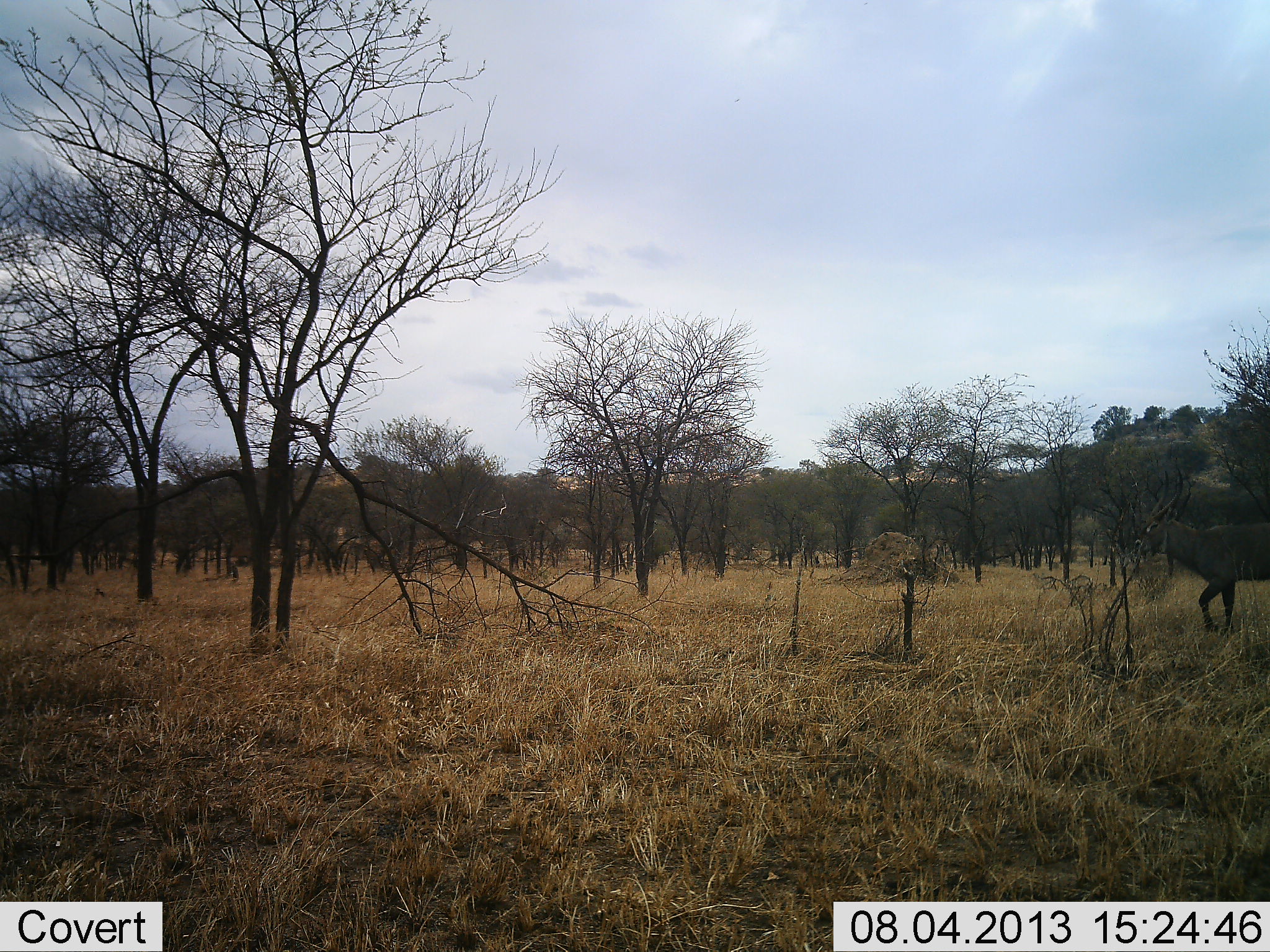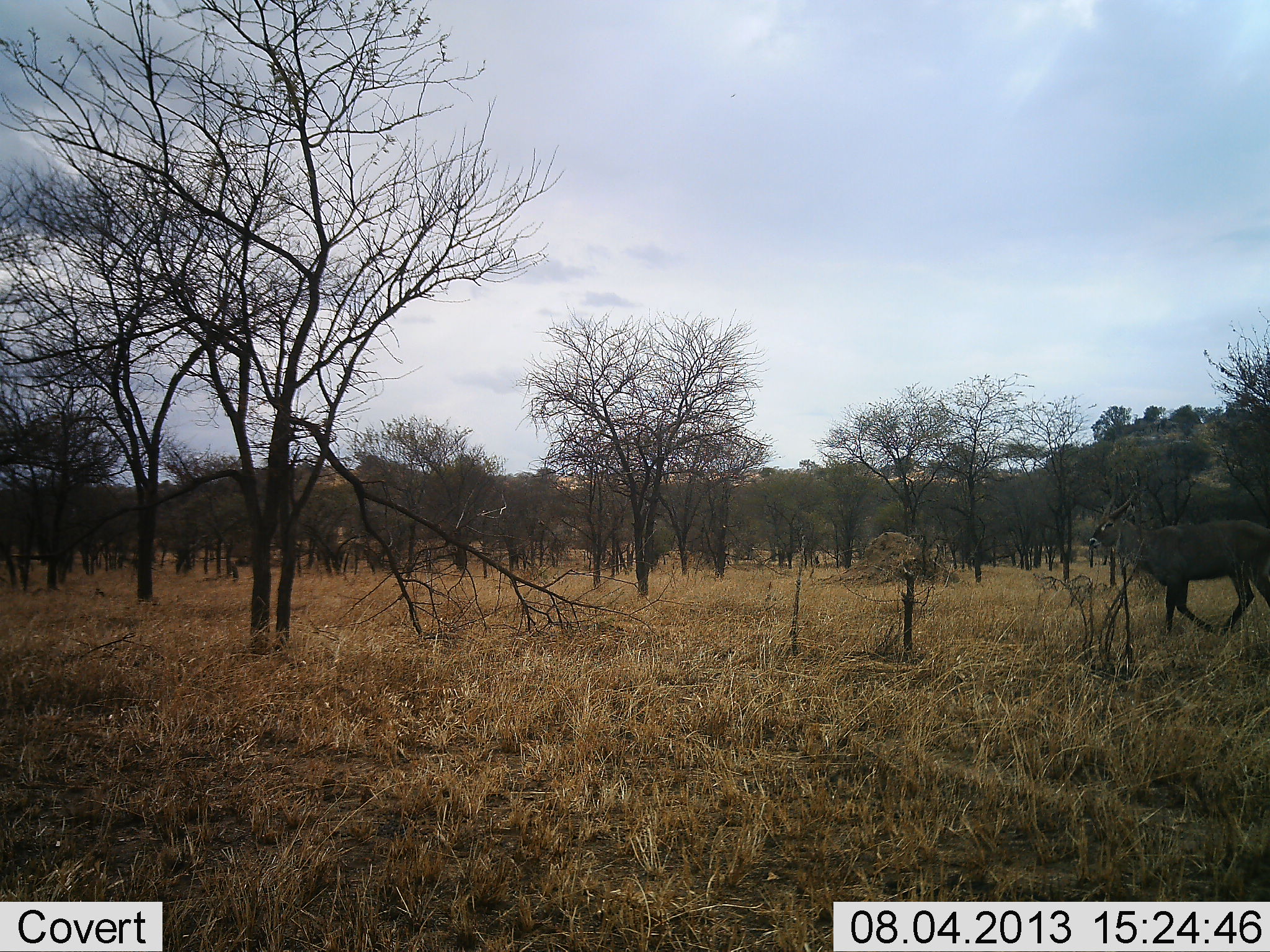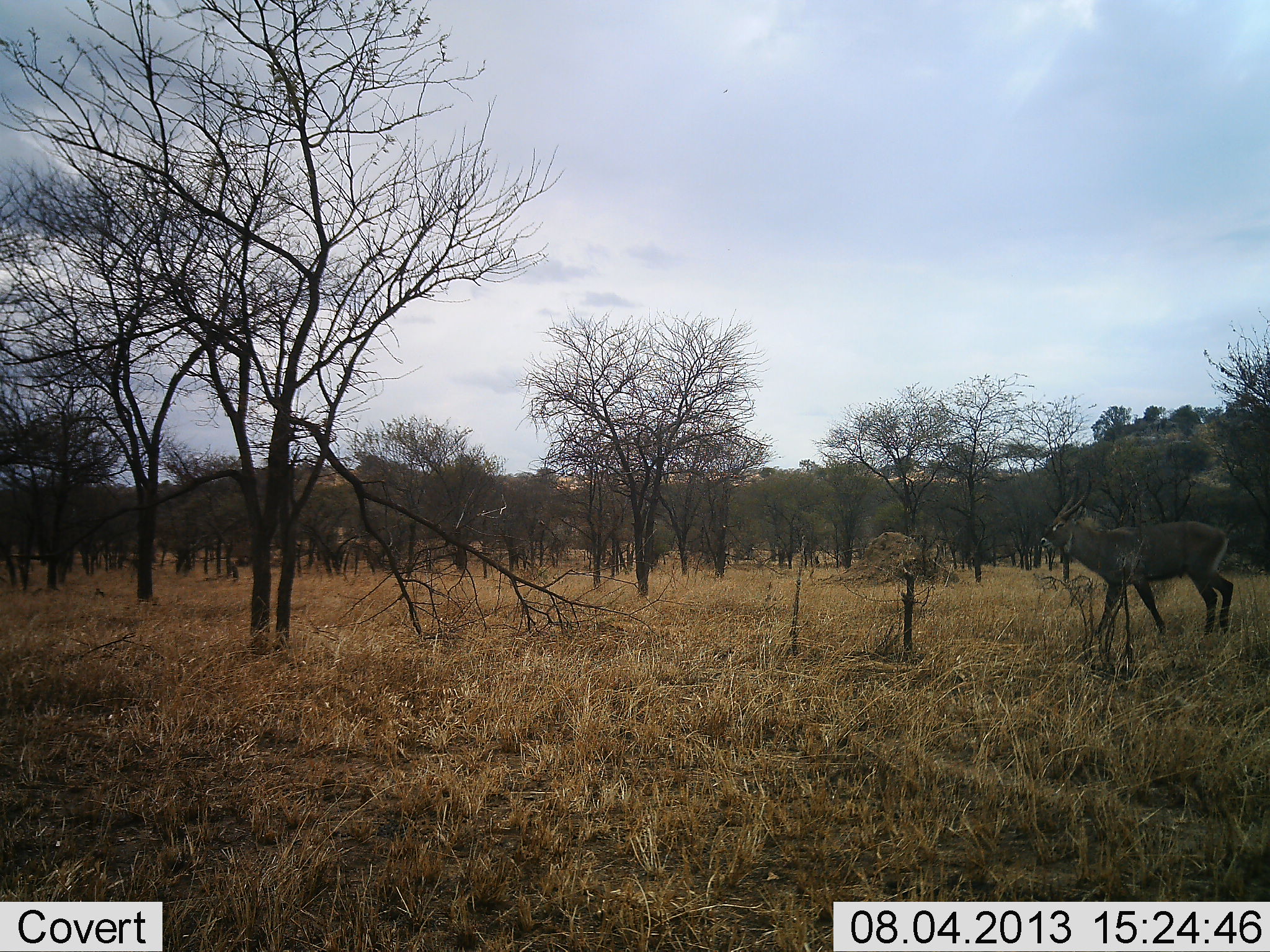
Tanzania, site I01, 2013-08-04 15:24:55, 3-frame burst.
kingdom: Animalia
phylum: Chordata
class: Mammalia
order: Artiodactyla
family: Bovidae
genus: Kobus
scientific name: Kobus ellipsiprymnus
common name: waterbuck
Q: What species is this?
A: Waterbuck (Kobus ellipsiprymnus).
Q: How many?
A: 1.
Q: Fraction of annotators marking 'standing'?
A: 0%.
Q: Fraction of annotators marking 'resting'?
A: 0%.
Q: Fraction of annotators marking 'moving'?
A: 100%.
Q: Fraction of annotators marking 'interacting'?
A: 0%.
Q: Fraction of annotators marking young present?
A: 0%.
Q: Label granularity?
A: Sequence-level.